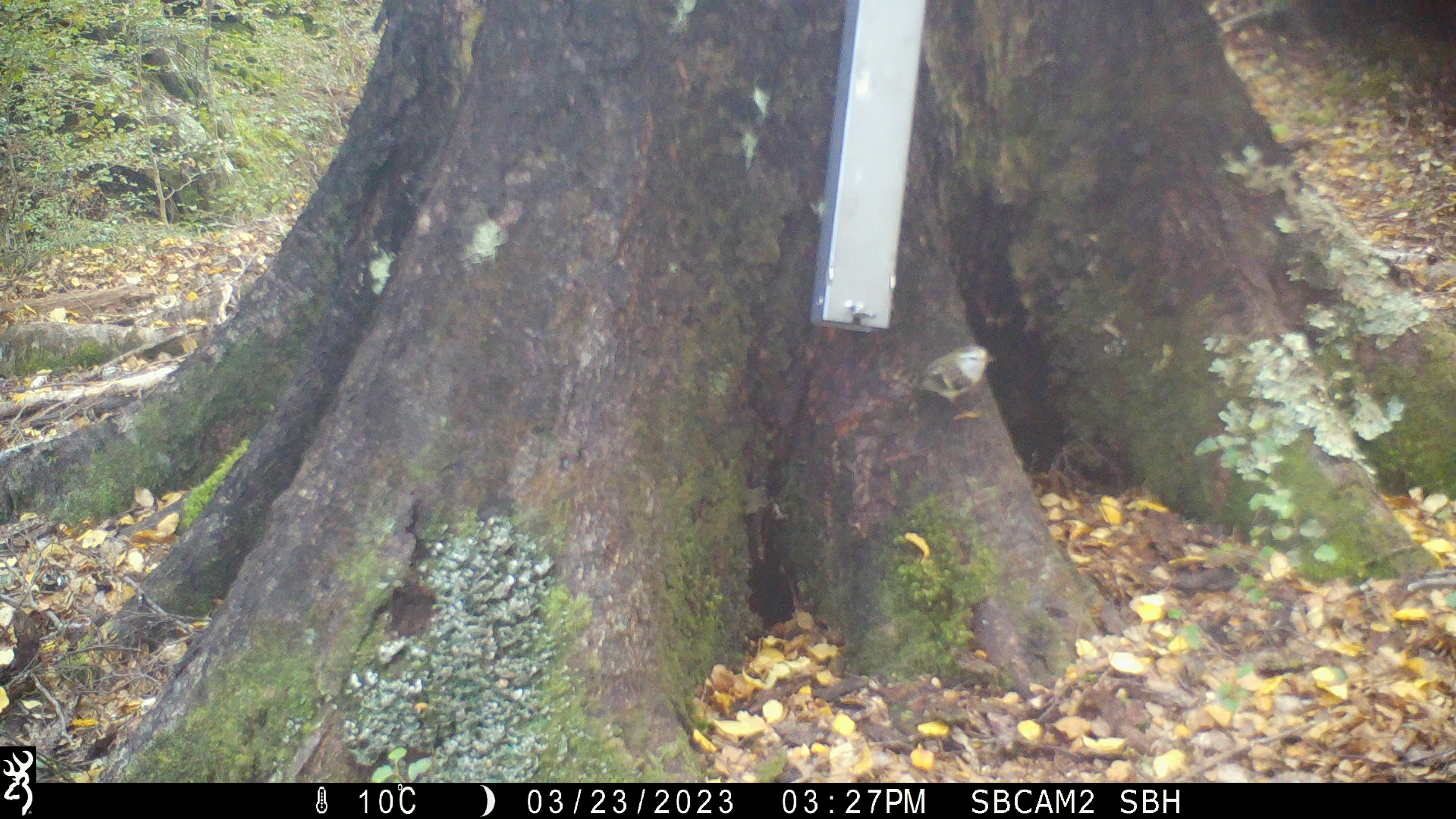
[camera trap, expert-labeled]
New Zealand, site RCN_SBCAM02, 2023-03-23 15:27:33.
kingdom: Animalia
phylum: Chordata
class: Aves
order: Passeriformes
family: Acanthisittidae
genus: Acanthisitta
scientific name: Acanthisitta chloris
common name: rifleman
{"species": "rifleman (Acanthisitta chloris)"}